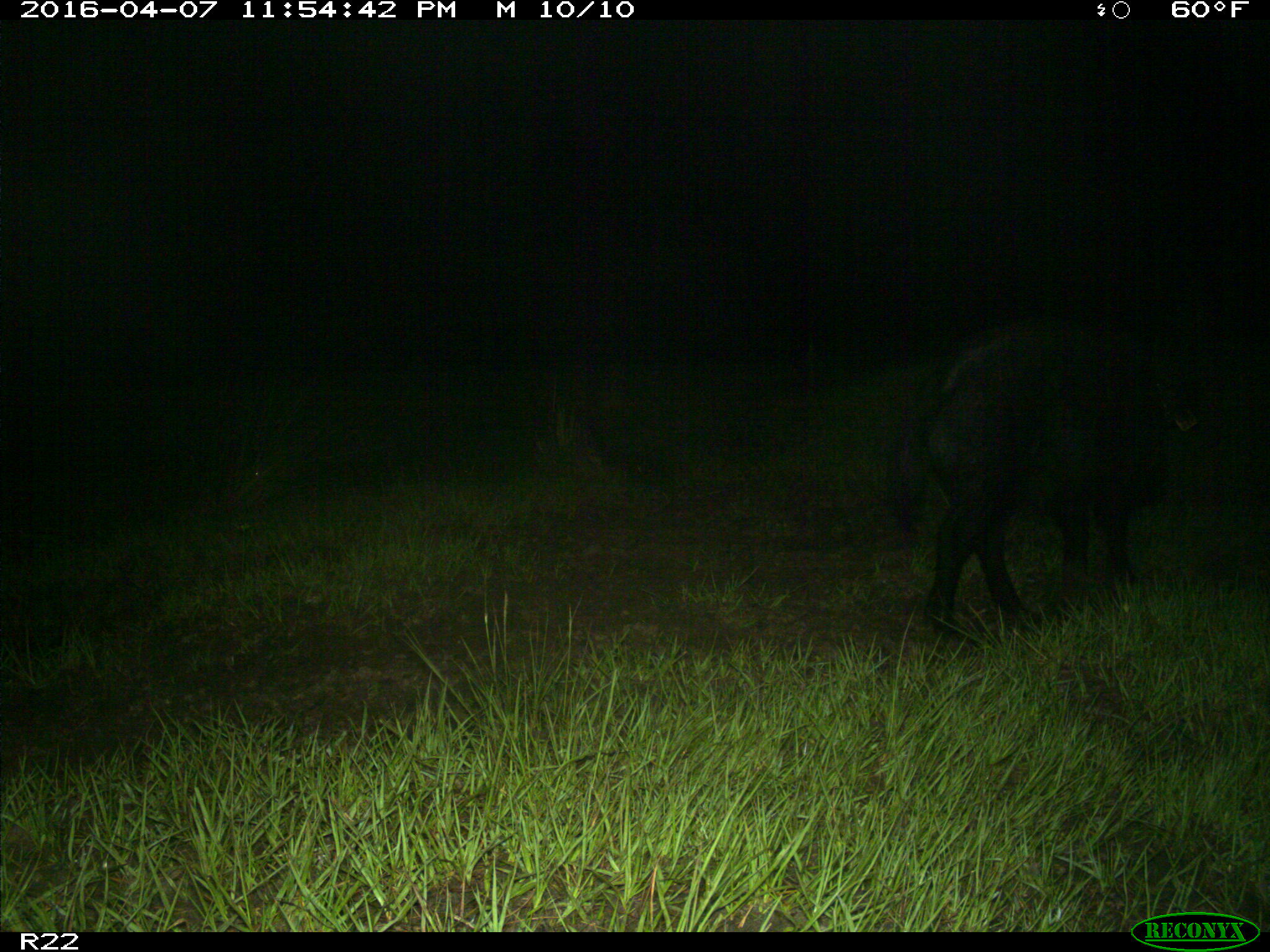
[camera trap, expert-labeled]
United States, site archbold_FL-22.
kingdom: Animalia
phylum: Chordata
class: Mammalia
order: Artiodactyla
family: Suidae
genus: Sus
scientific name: Sus scrofa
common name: wild boar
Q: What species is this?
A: Sus scrofa (wild boar).